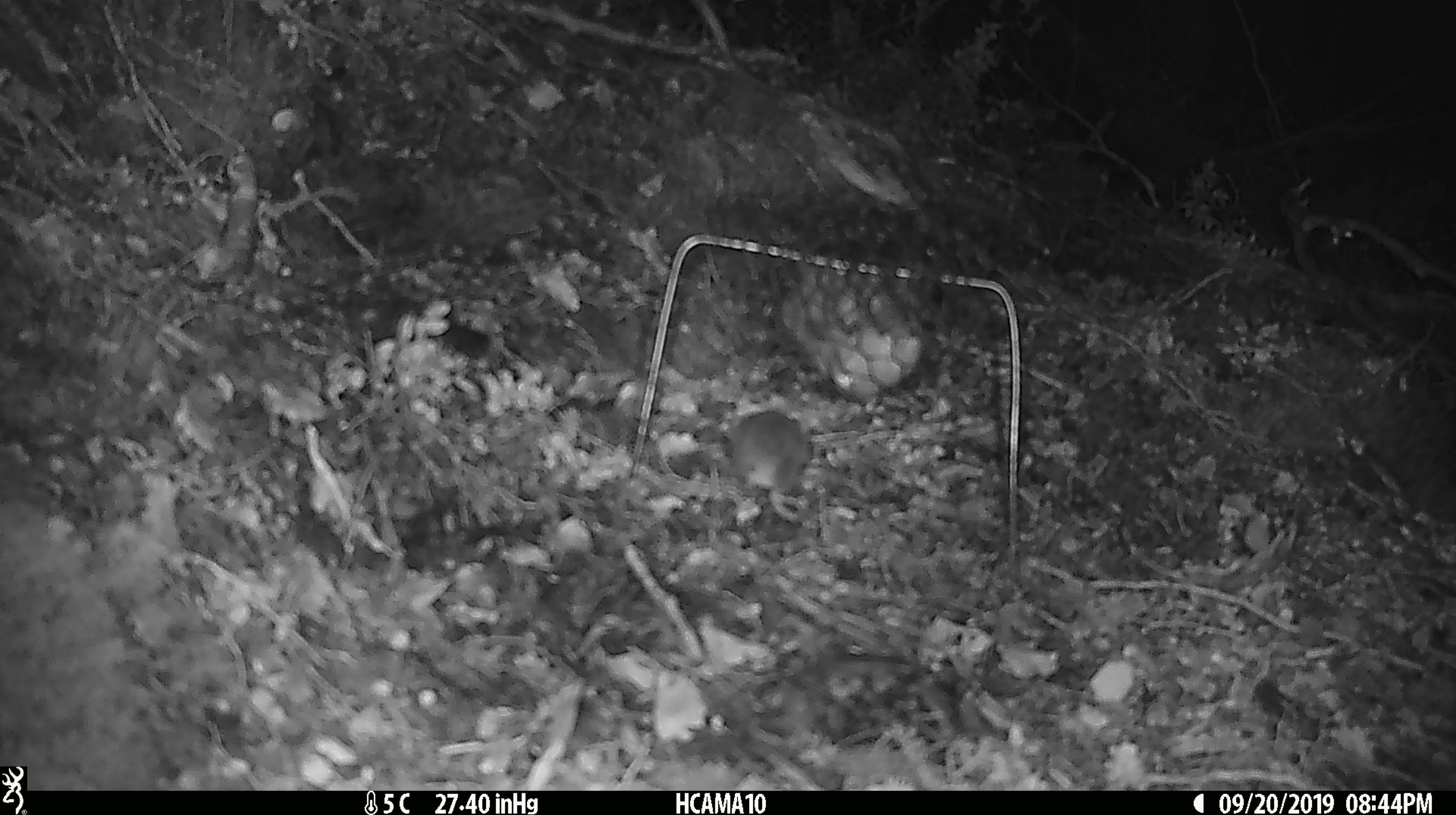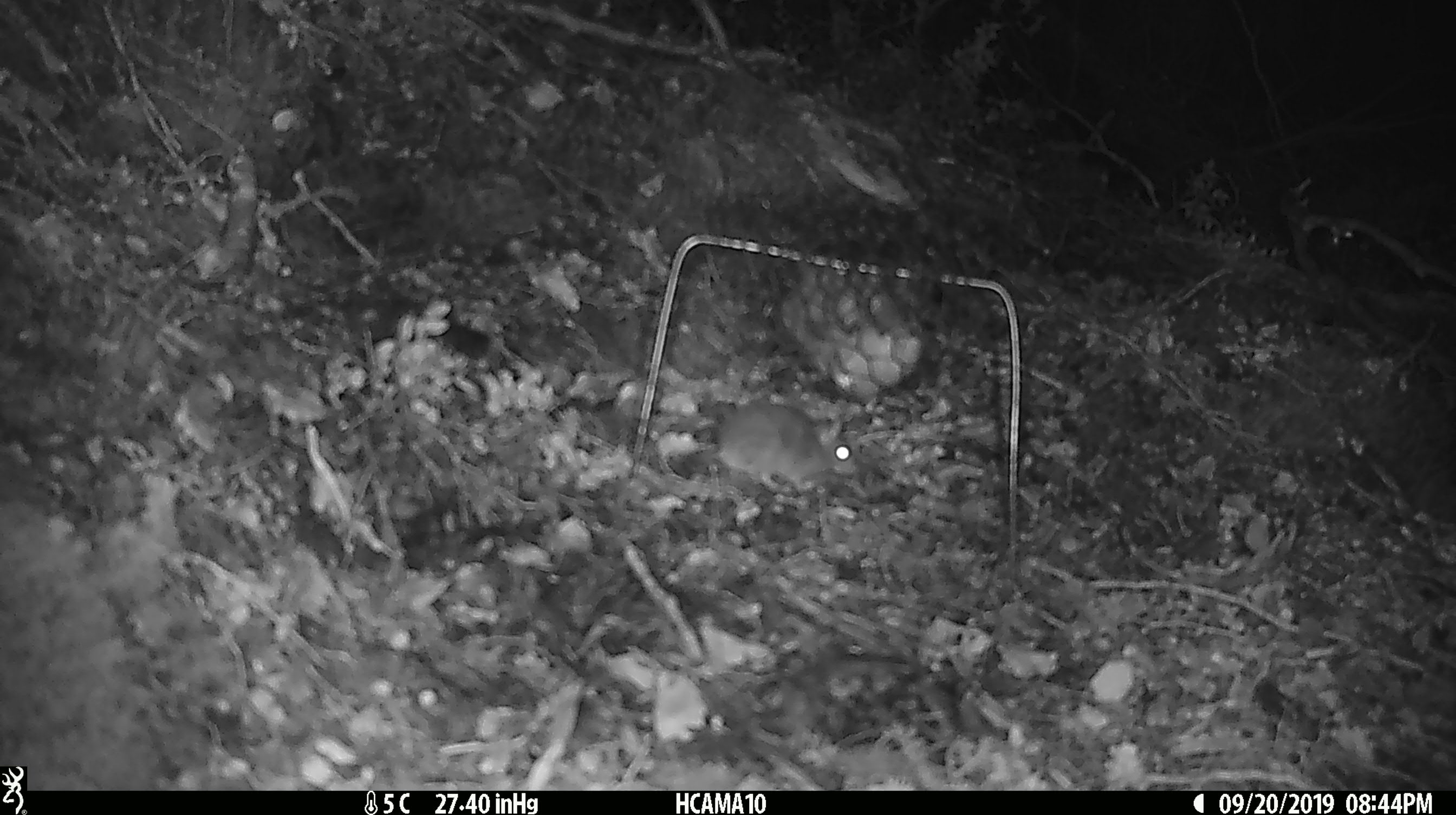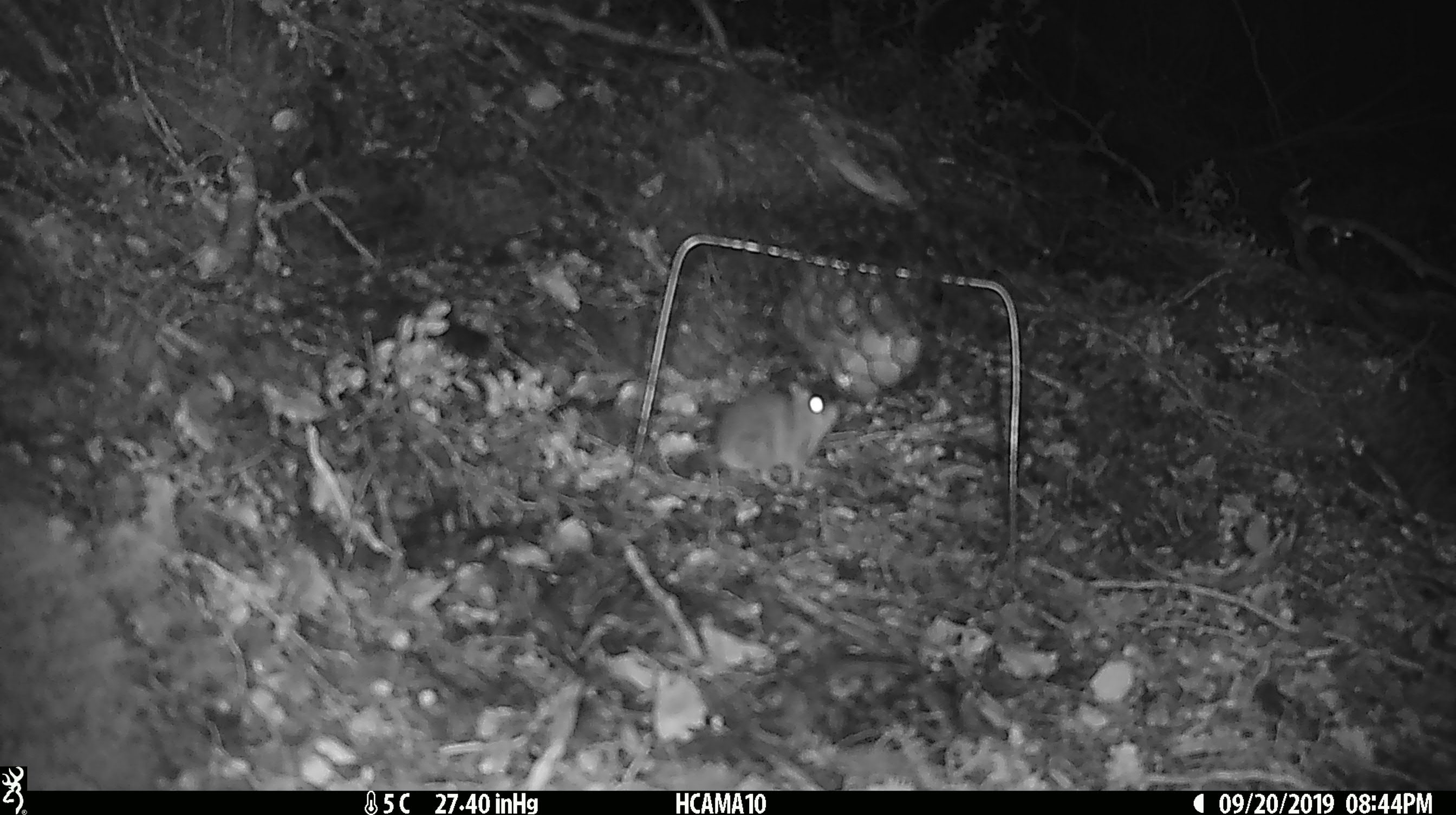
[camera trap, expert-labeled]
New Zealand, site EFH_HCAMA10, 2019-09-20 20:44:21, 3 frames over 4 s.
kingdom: Animalia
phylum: Chordata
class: Mammalia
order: Rodentia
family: Muridae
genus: Mus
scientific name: Mus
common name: mouse